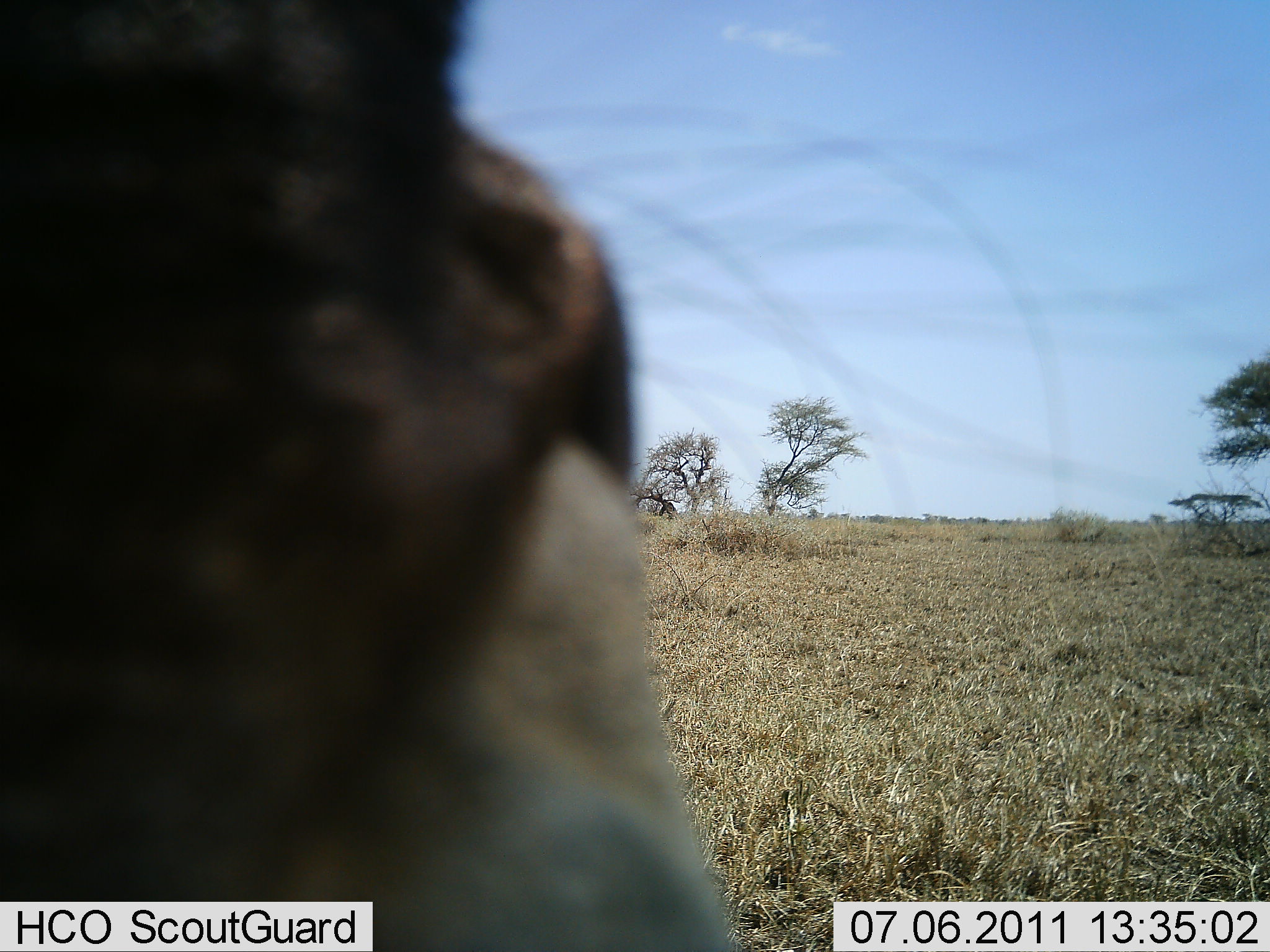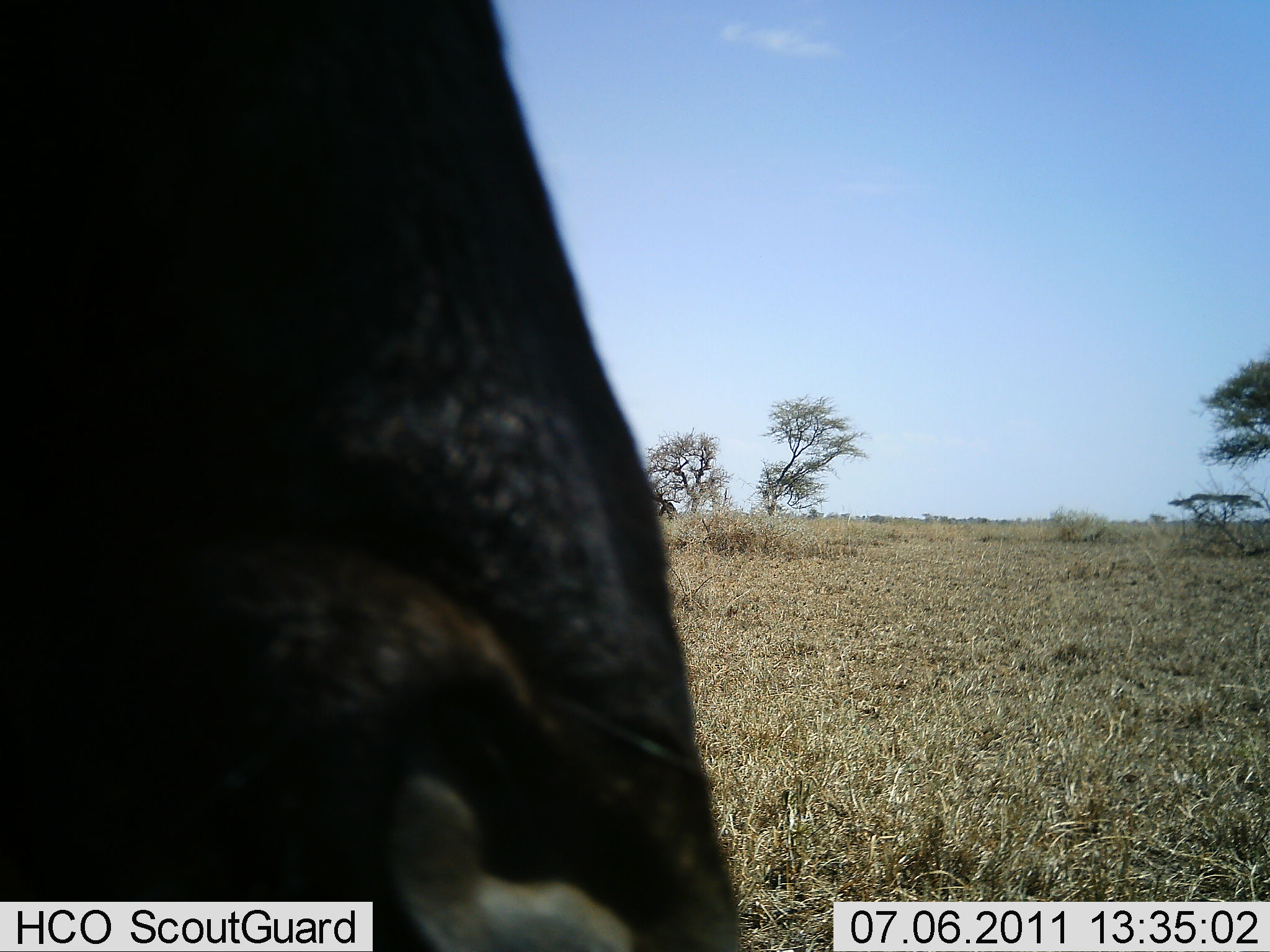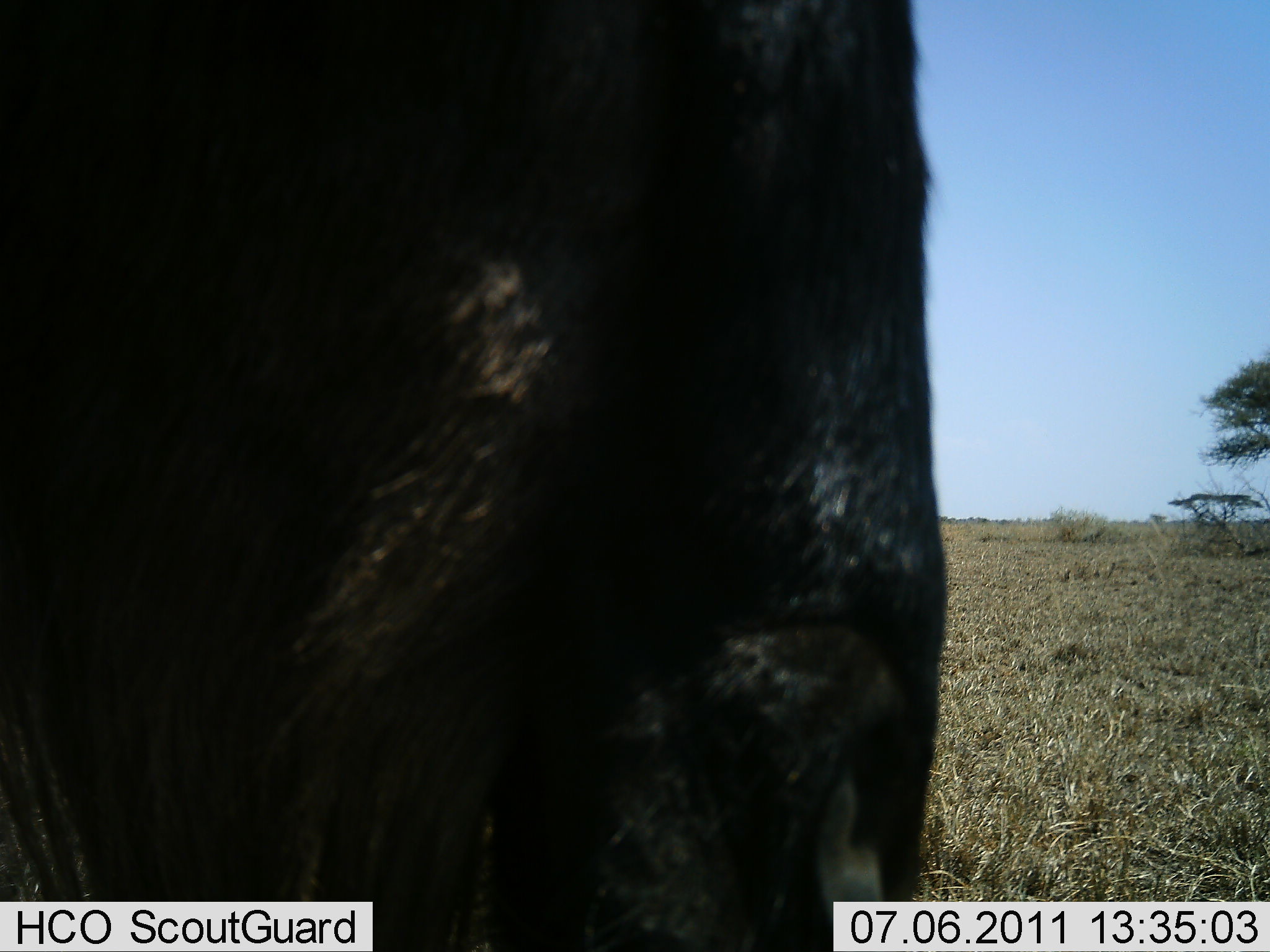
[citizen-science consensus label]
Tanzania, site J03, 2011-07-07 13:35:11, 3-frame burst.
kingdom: Animalia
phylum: Chordata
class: Mammalia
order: Artiodactyla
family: Bovidae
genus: Connochaetes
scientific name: Connochaetes taurinus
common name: blue wildebeest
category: wildebeest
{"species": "wildebeest (blue wildebeest) (Connochaetes taurinus)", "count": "1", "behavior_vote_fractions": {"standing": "58%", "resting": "0%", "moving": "25%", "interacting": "0%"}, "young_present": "0%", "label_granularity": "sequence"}